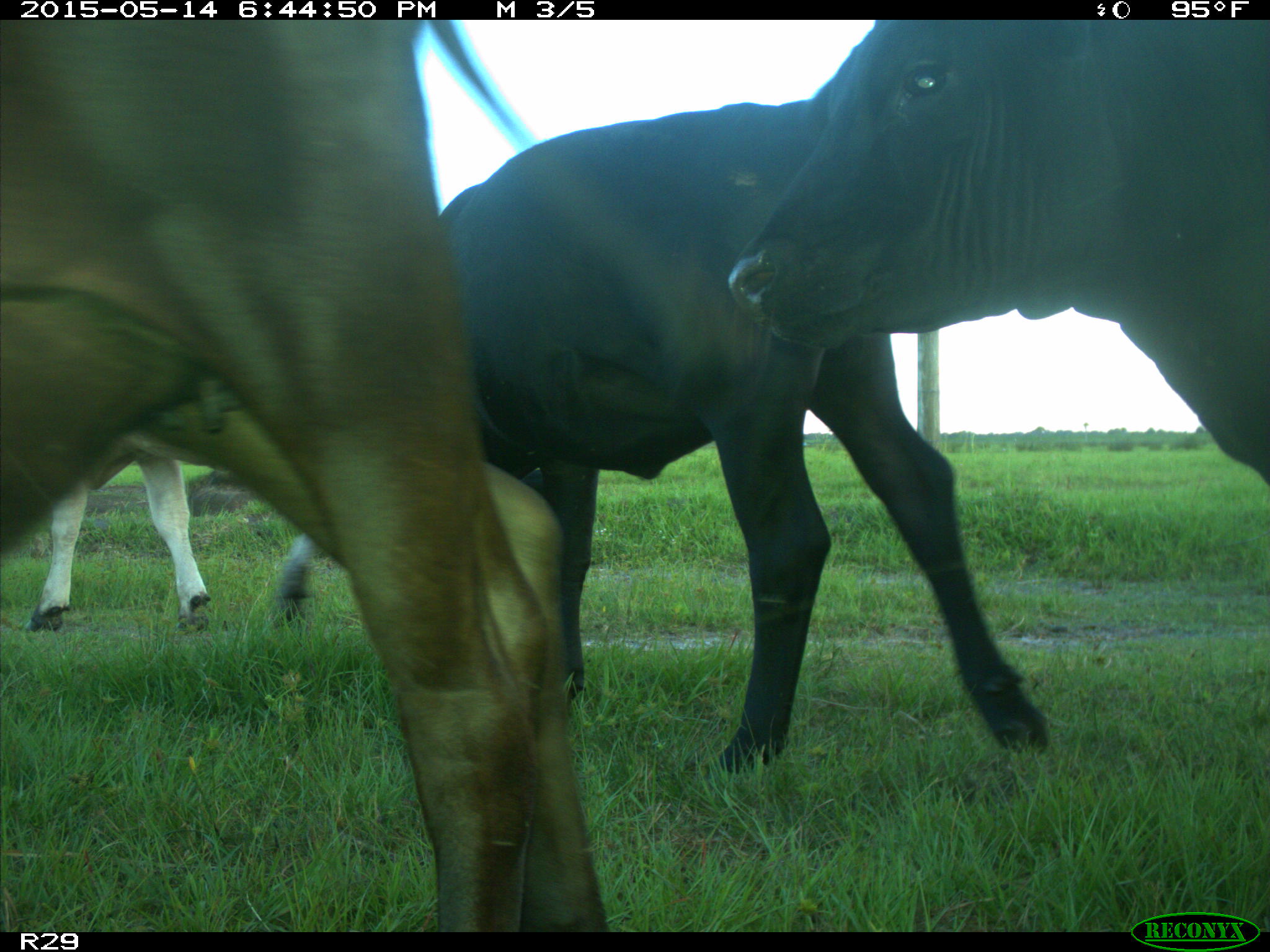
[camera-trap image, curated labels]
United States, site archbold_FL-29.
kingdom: Animalia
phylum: Chordata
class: Mammalia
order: Artiodactyla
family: Bovidae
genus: Bos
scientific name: Bos taurus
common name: domestic cow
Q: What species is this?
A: Bos taurus (domestic cow).